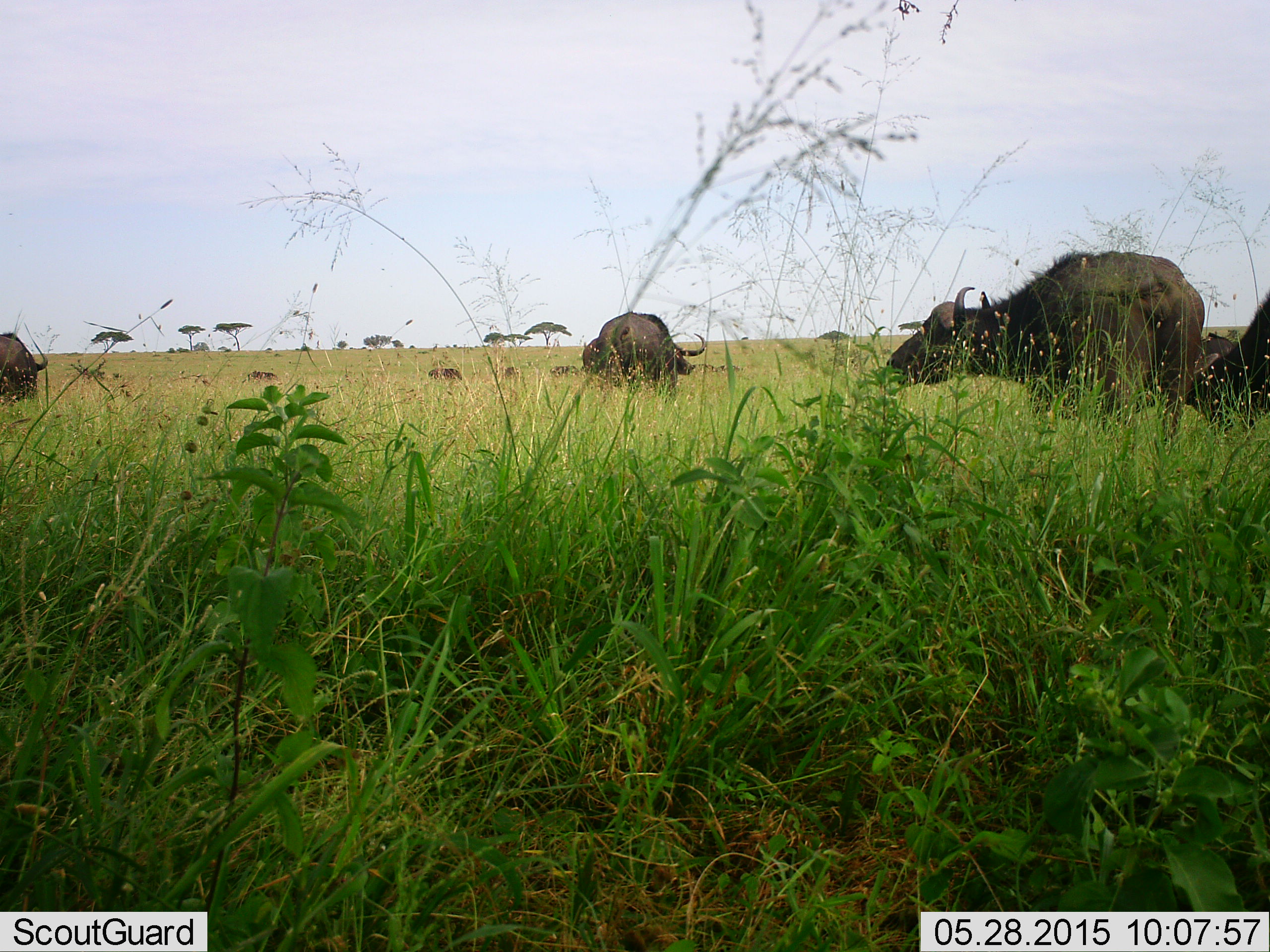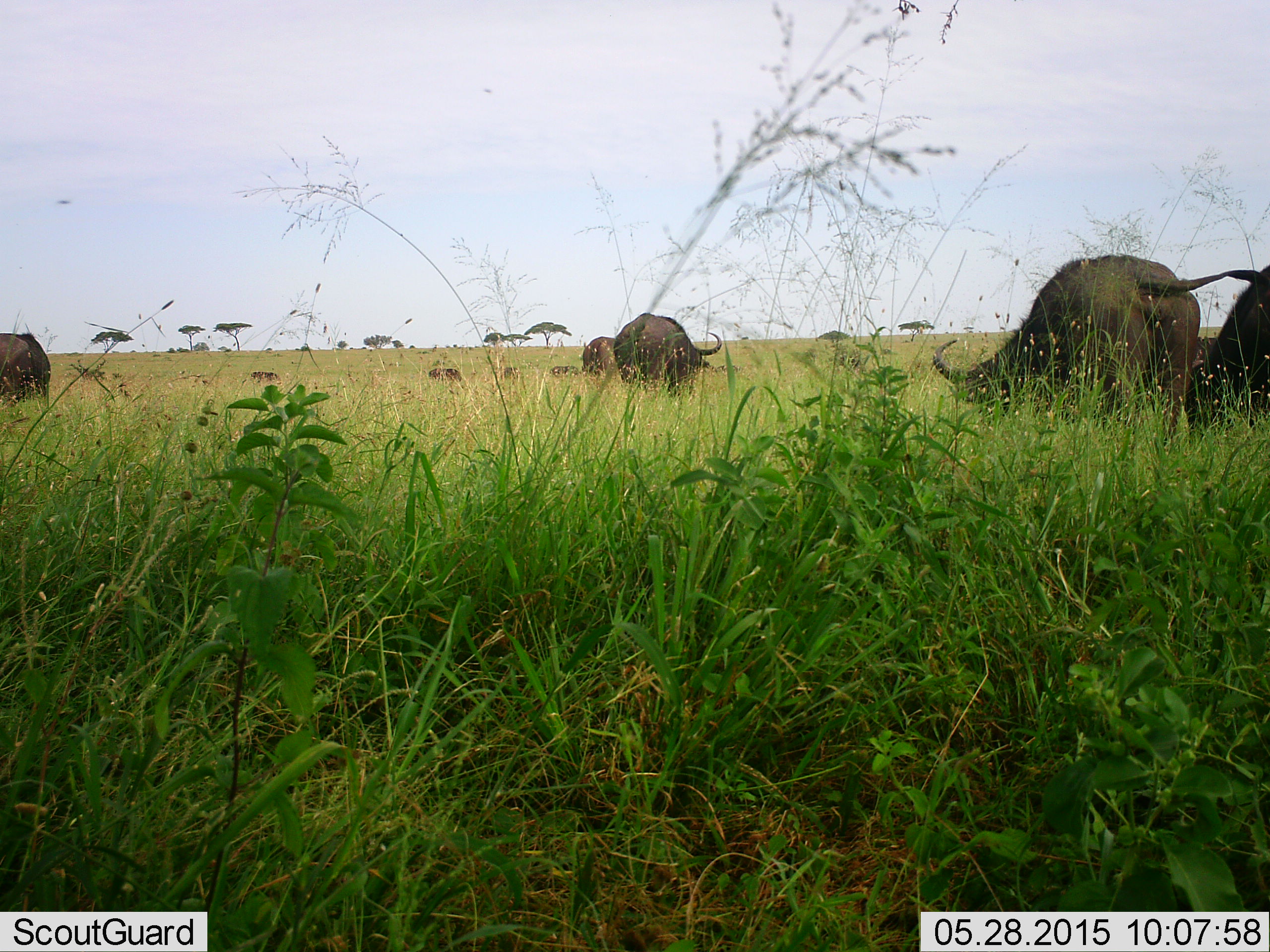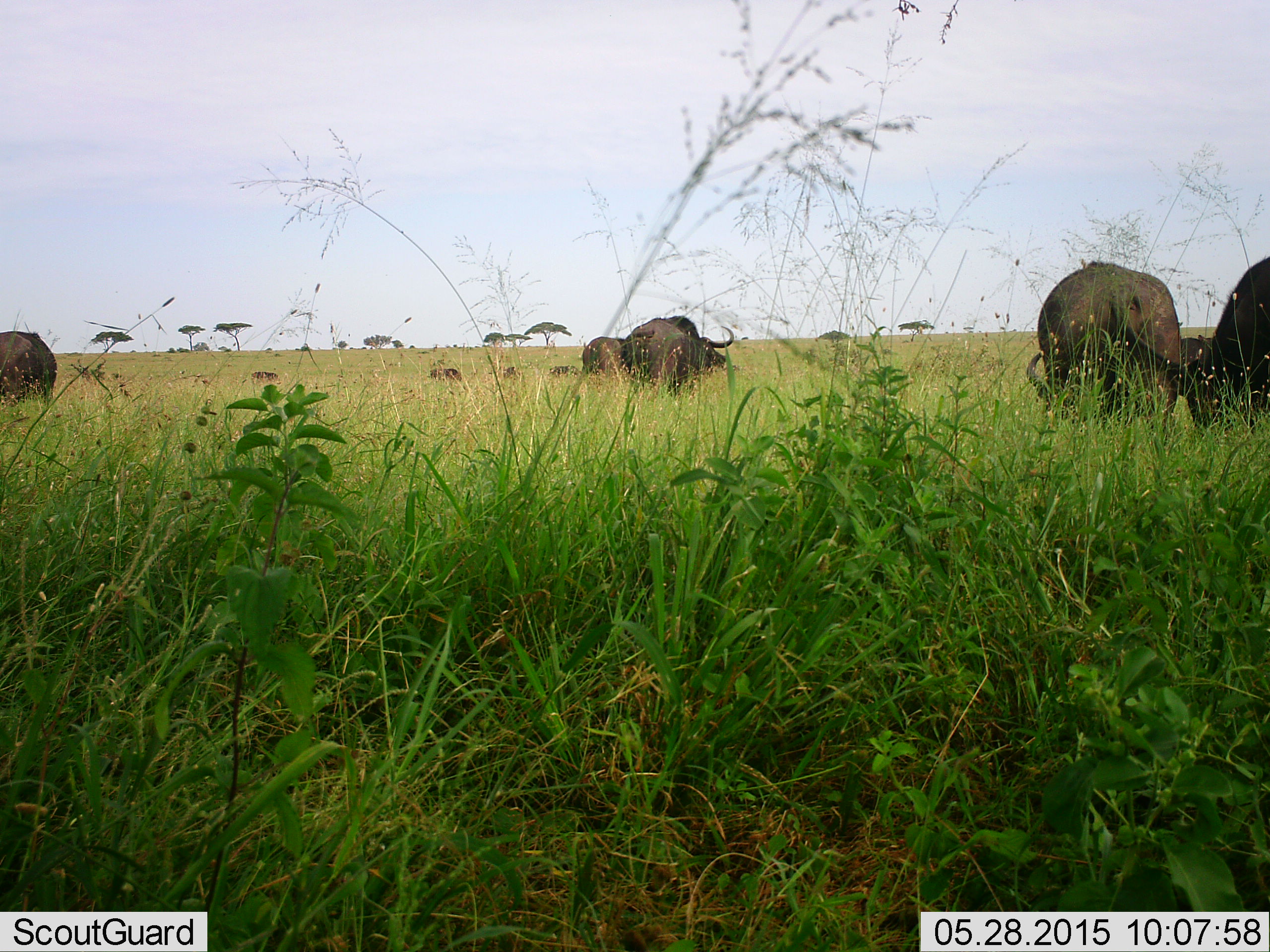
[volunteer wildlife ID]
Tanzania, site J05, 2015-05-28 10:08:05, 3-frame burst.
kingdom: Animalia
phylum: Chordata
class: Mammalia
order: Artiodactyla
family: Bovidae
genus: Syncerus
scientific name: Syncerus caffer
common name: cape buffalo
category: buffalo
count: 10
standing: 20%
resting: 0%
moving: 30%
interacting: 0%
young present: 0%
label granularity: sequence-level